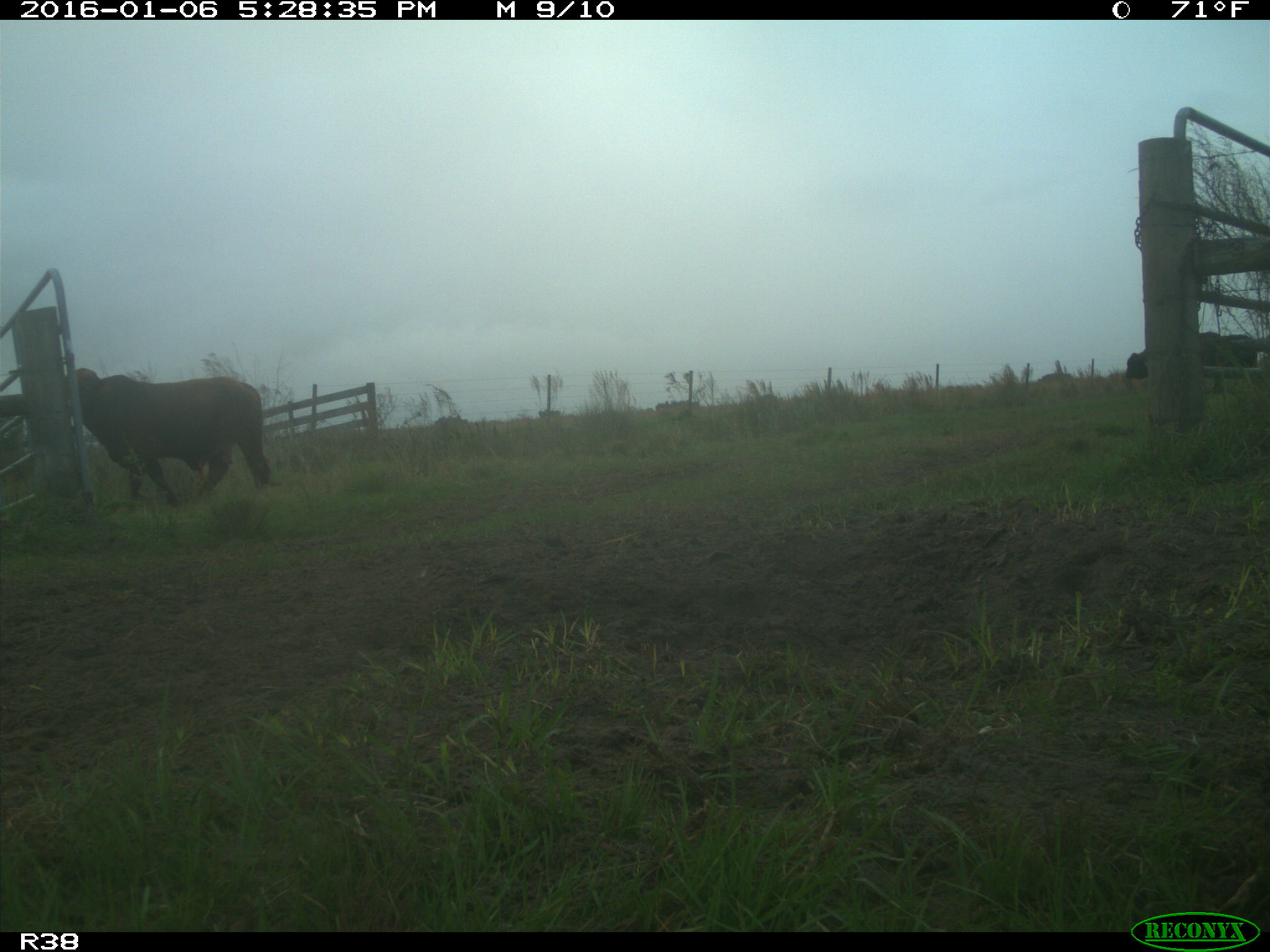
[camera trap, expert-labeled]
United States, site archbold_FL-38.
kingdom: Animalia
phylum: Chordata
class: Mammalia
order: Artiodactyla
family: Bovidae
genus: Bos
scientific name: Bos taurus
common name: domestic cow